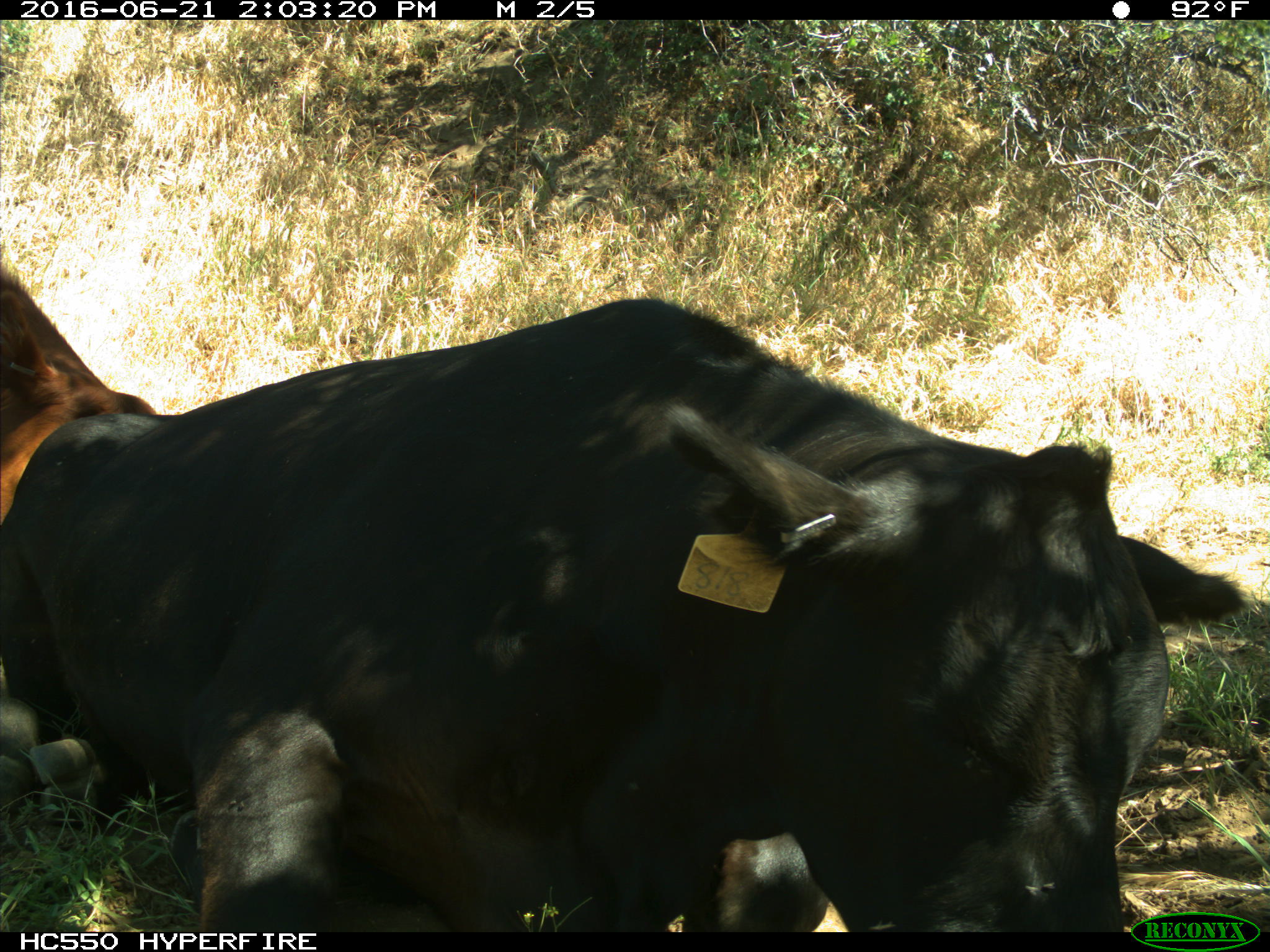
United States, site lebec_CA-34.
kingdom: Animalia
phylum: Chordata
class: Mammalia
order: Artiodactyla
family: Bovidae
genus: Bos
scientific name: Bos taurus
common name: domestic cow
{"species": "Bos taurus (domestic cow)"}